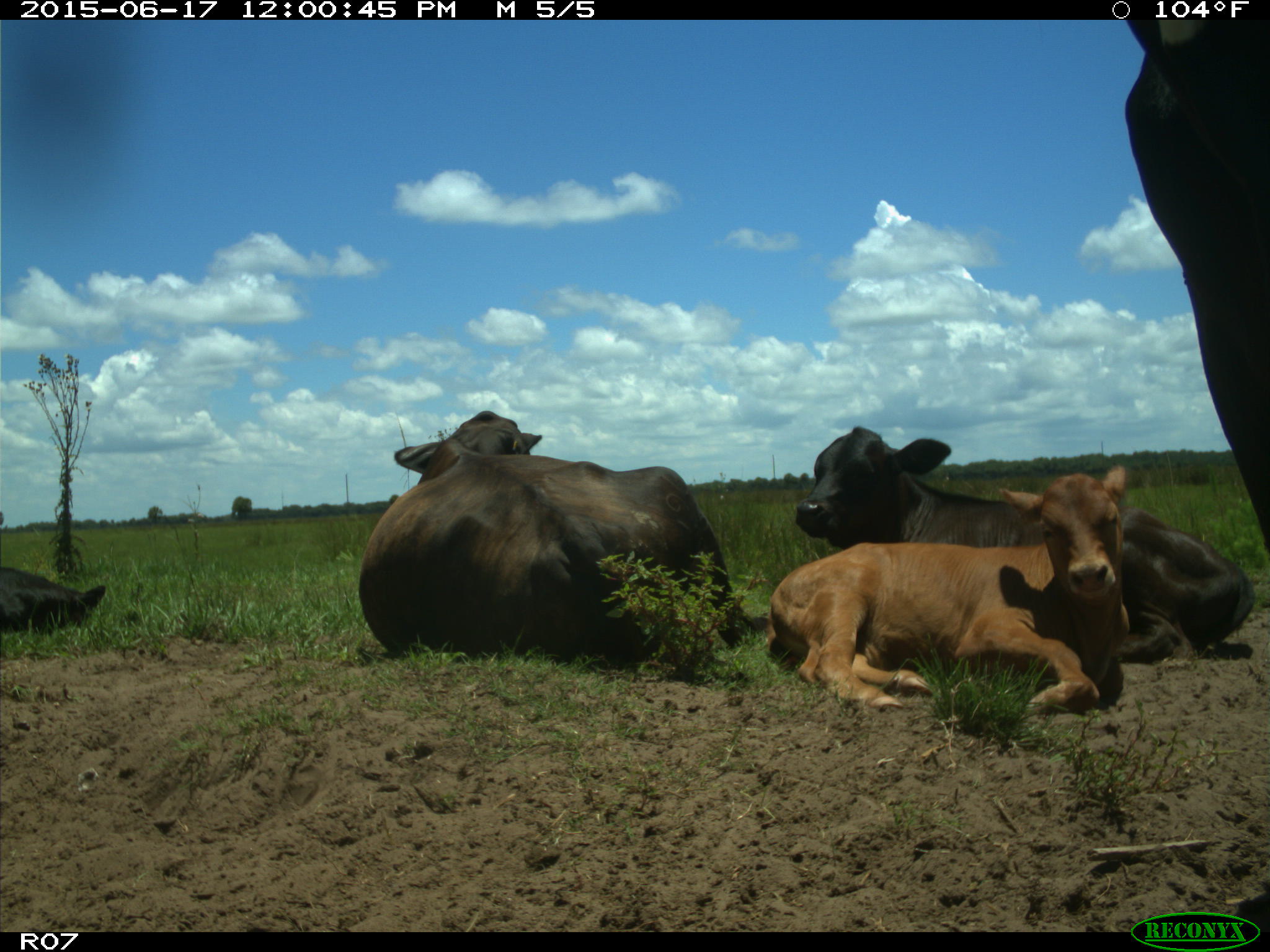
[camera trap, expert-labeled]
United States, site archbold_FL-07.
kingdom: Animalia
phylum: Chordata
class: Mammalia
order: Artiodactyla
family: Bovidae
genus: Bos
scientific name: Bos taurus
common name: domestic cow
Bos taurus (domestic cow).